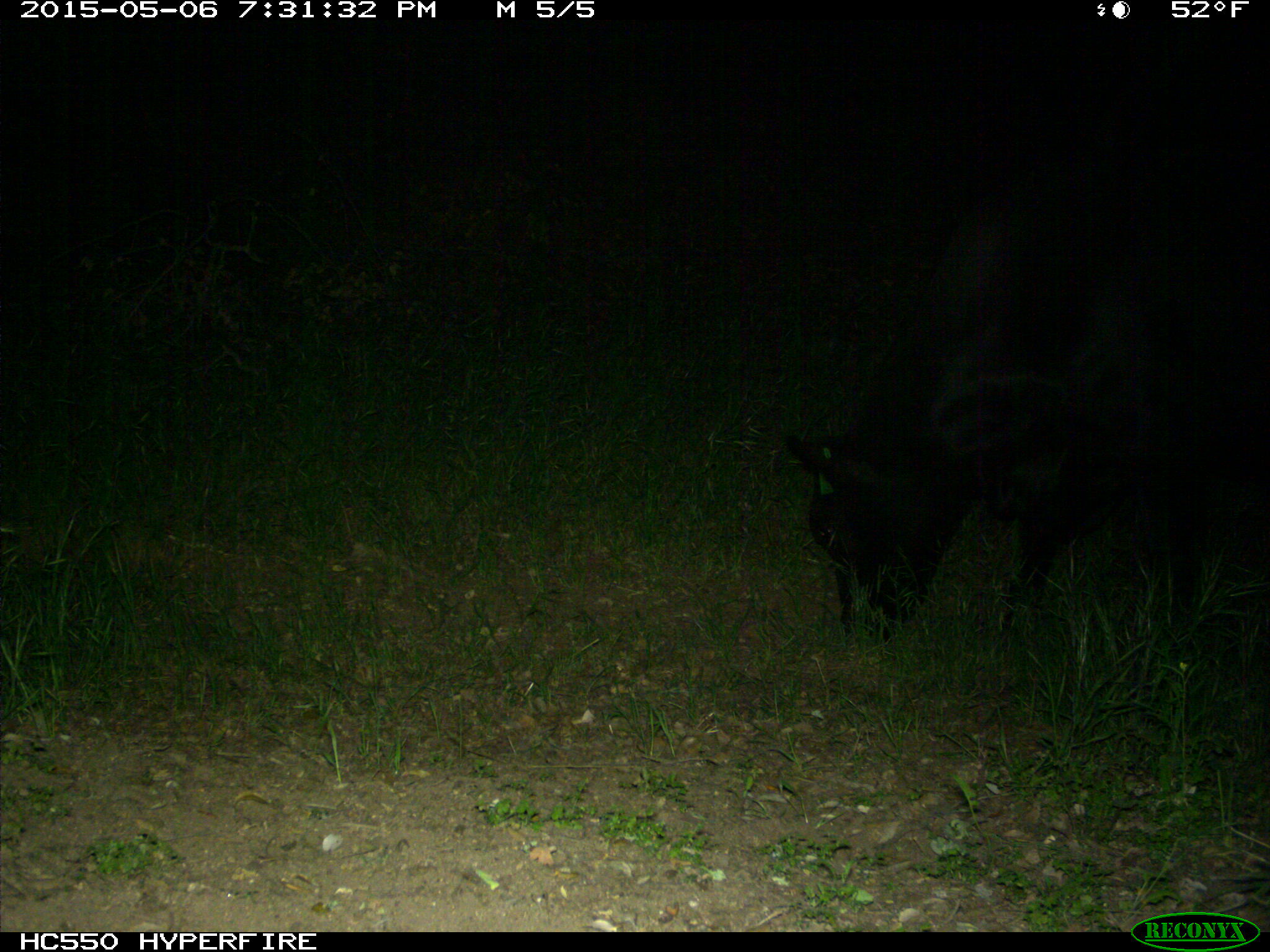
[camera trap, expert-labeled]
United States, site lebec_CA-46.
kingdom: Animalia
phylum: Chordata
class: Mammalia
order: Artiodactyla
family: Bovidae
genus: Bos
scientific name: Bos taurus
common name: domestic cow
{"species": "Bos taurus (domestic cow)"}